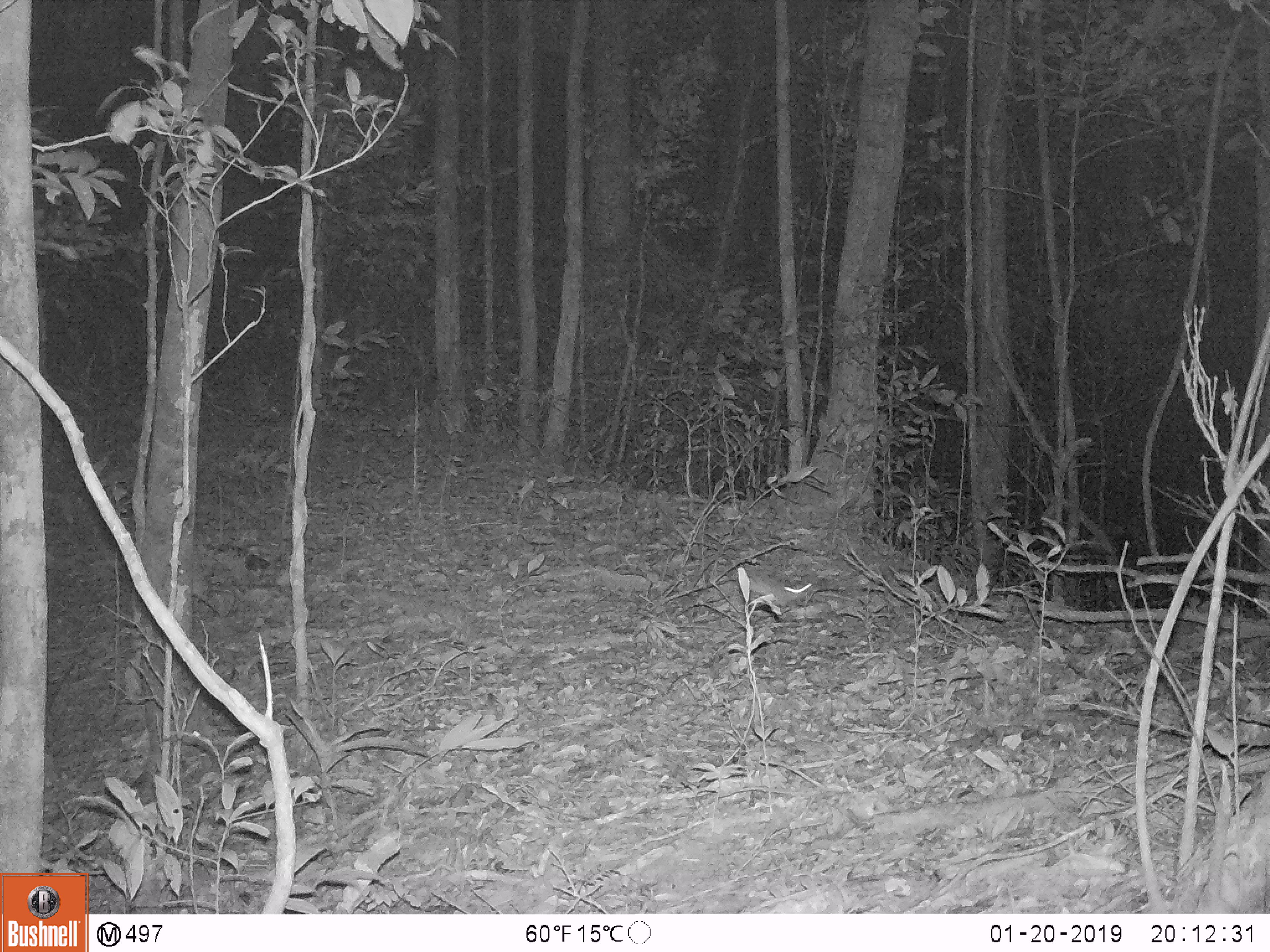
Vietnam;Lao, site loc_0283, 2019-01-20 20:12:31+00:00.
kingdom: Animalia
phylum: Chordata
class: Mammalia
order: Rodentia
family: Muridae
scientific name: Muridae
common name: old-world mice and rats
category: unidentified murid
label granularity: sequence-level